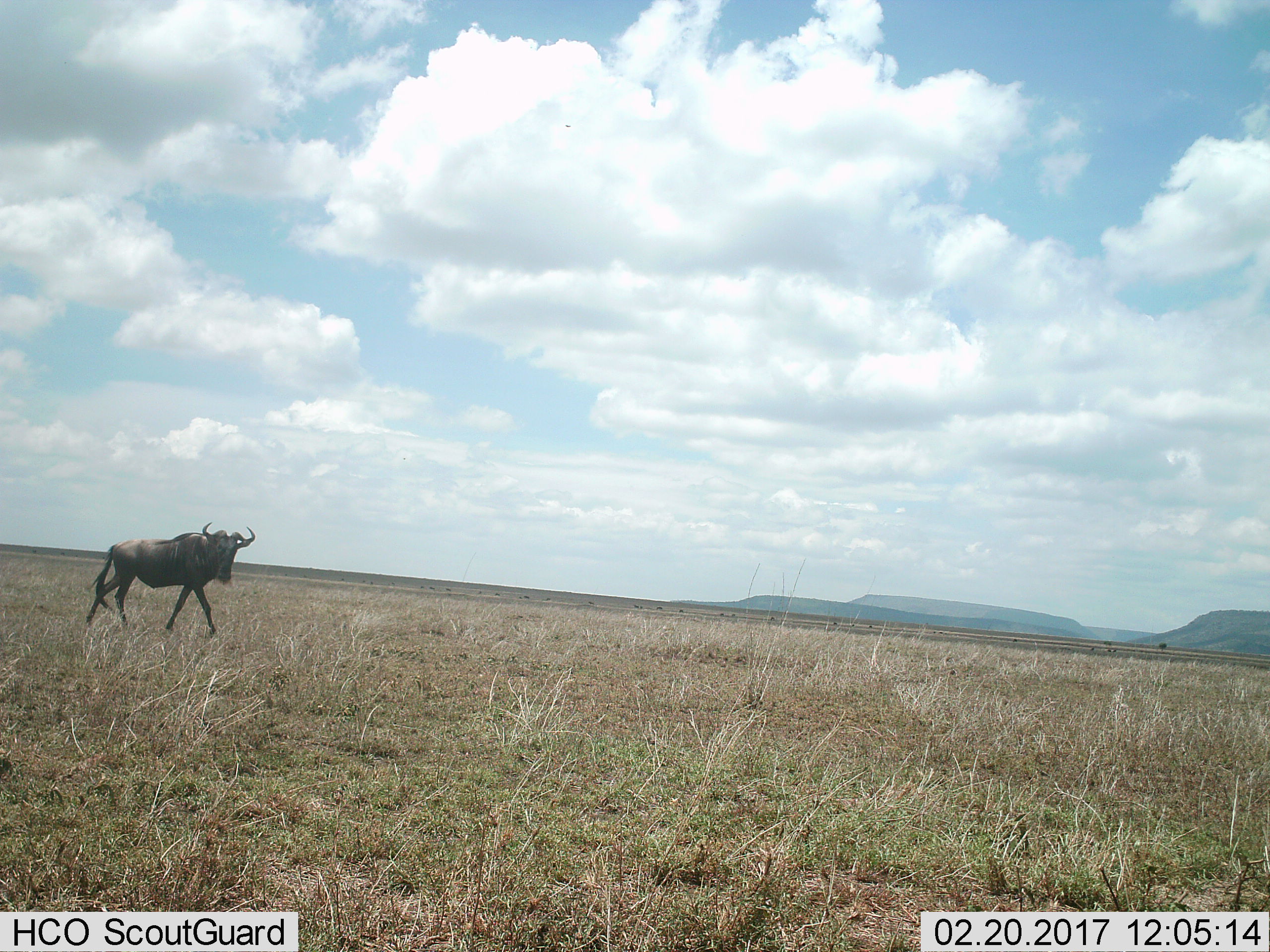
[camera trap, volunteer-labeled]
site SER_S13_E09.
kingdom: Animalia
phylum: Chordata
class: Mammalia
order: Artiodactyla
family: Bovidae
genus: Connochaetes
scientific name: Connochaetes taurinus taurinus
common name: blue wildebeest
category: wildebeestblue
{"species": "wildebeestblue (blue wildebeest) (Connochaetes taurinus taurinus)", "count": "1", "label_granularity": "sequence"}